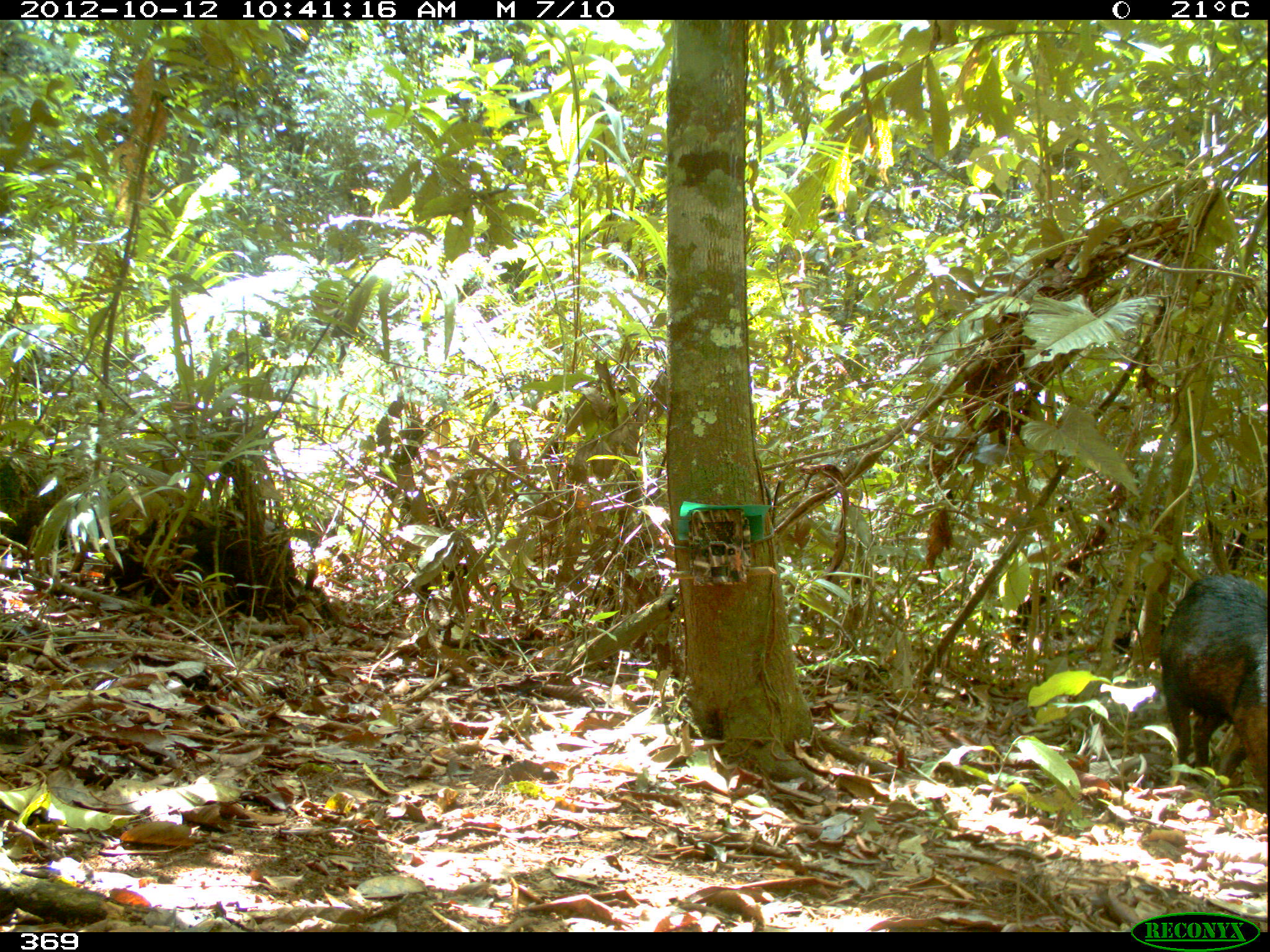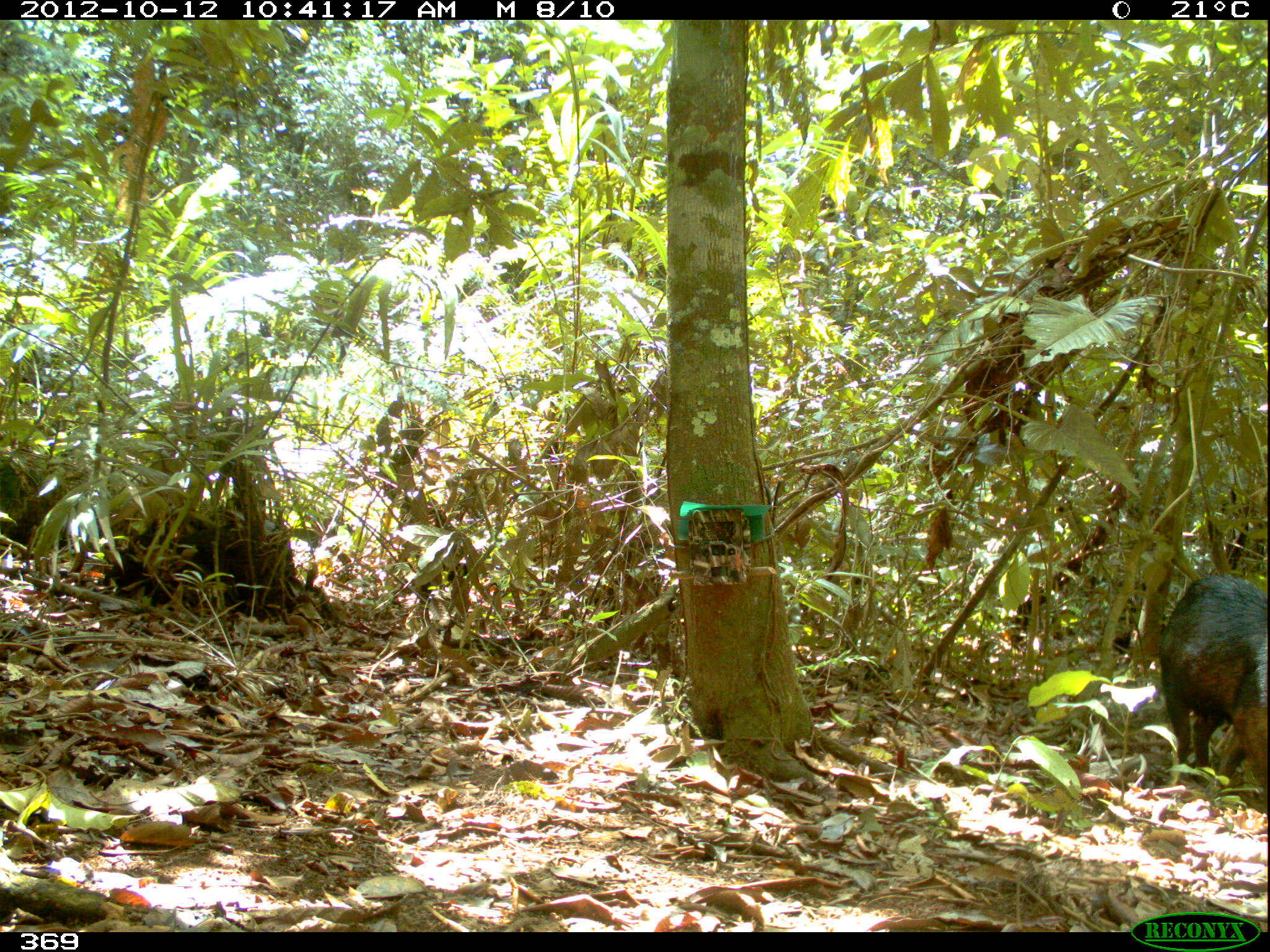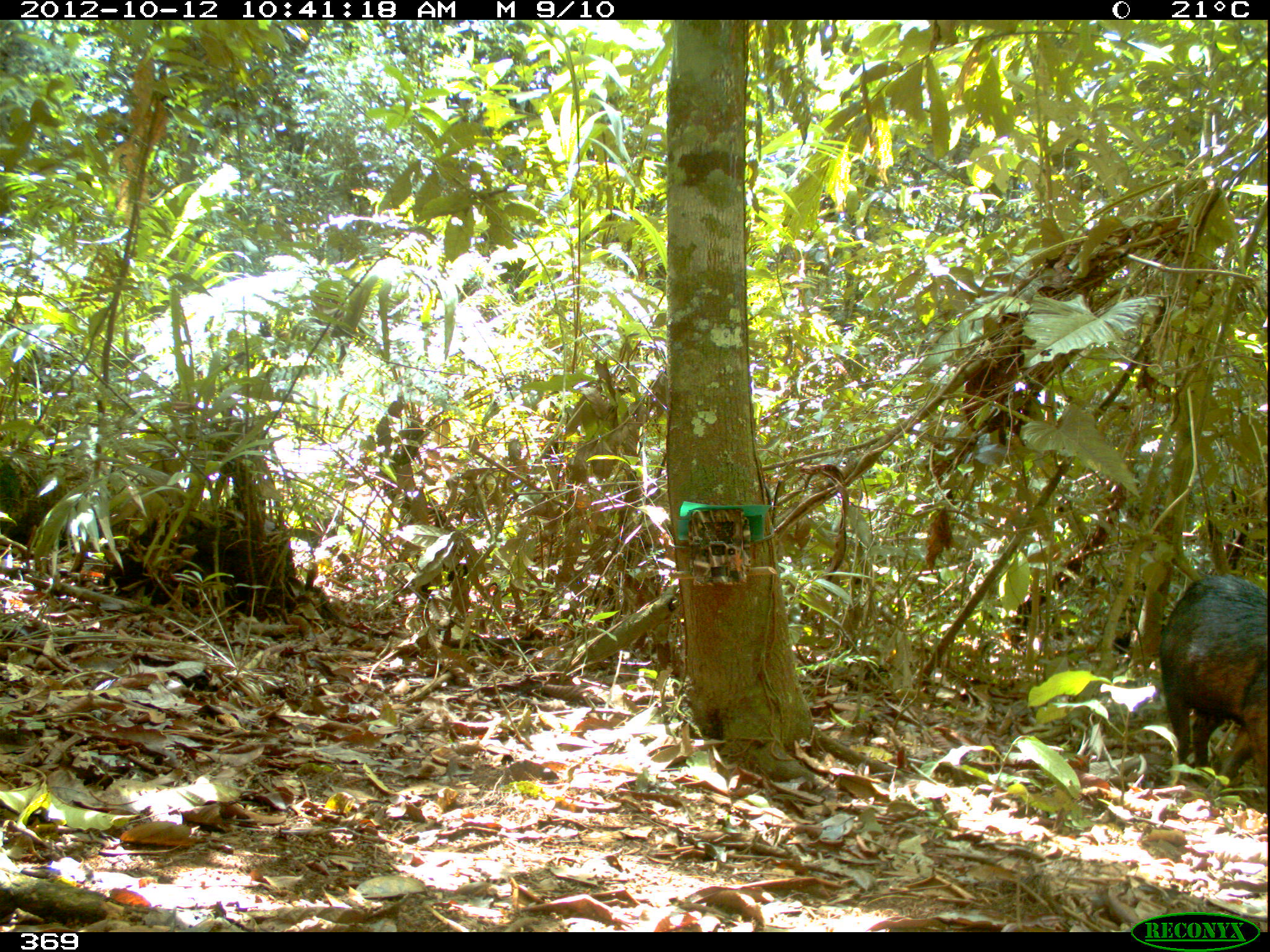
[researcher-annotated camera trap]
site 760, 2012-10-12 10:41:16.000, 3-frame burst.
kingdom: Animalia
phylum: Chordata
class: Mammalia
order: Artiodactyla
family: Tayassuidae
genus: Tayassu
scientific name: Tayassu pecari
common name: white-lipped peccary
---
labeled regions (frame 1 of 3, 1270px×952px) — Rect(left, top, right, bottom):
tayassu pecari: Rect(1153, 574, 1267, 817)